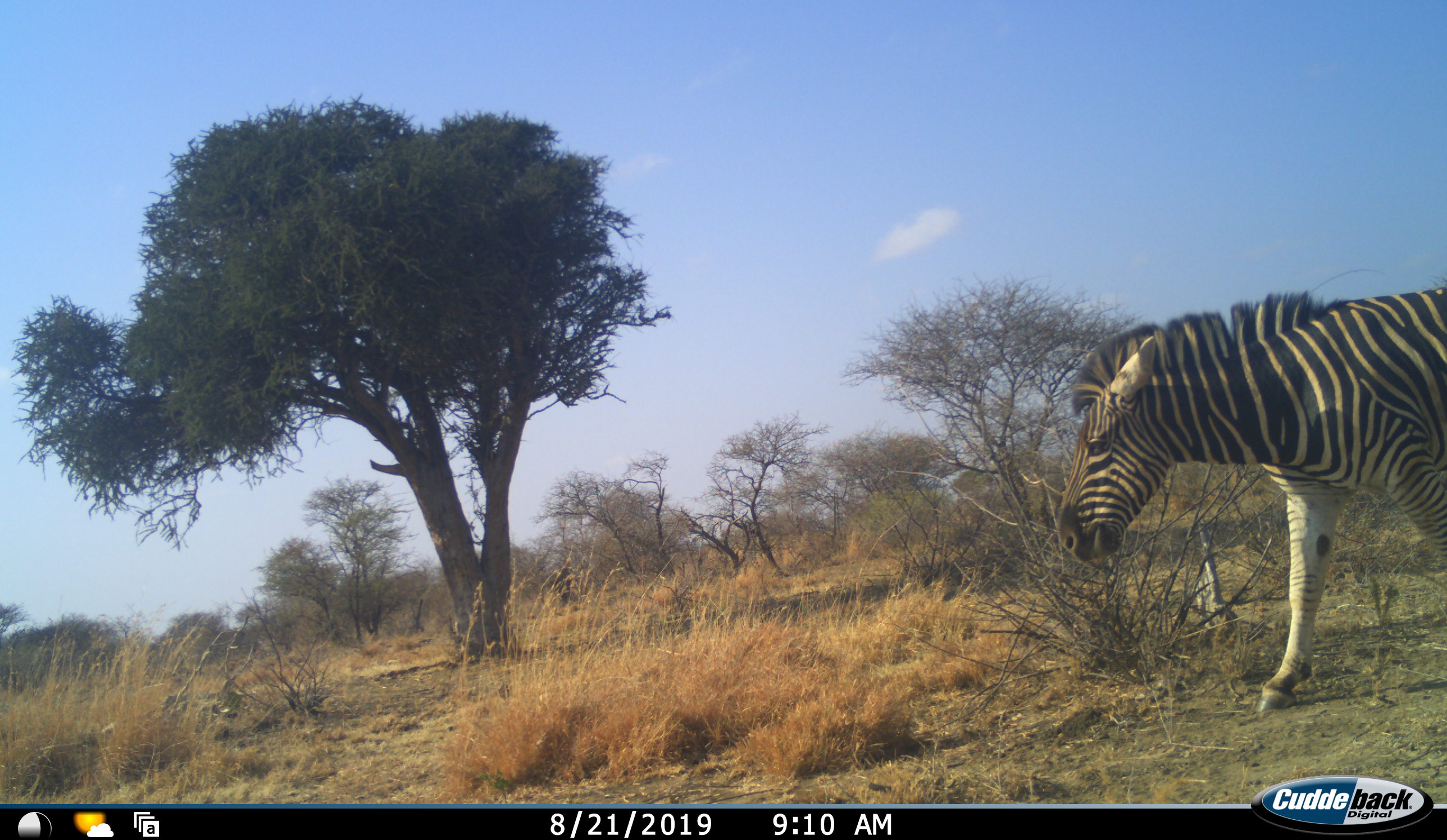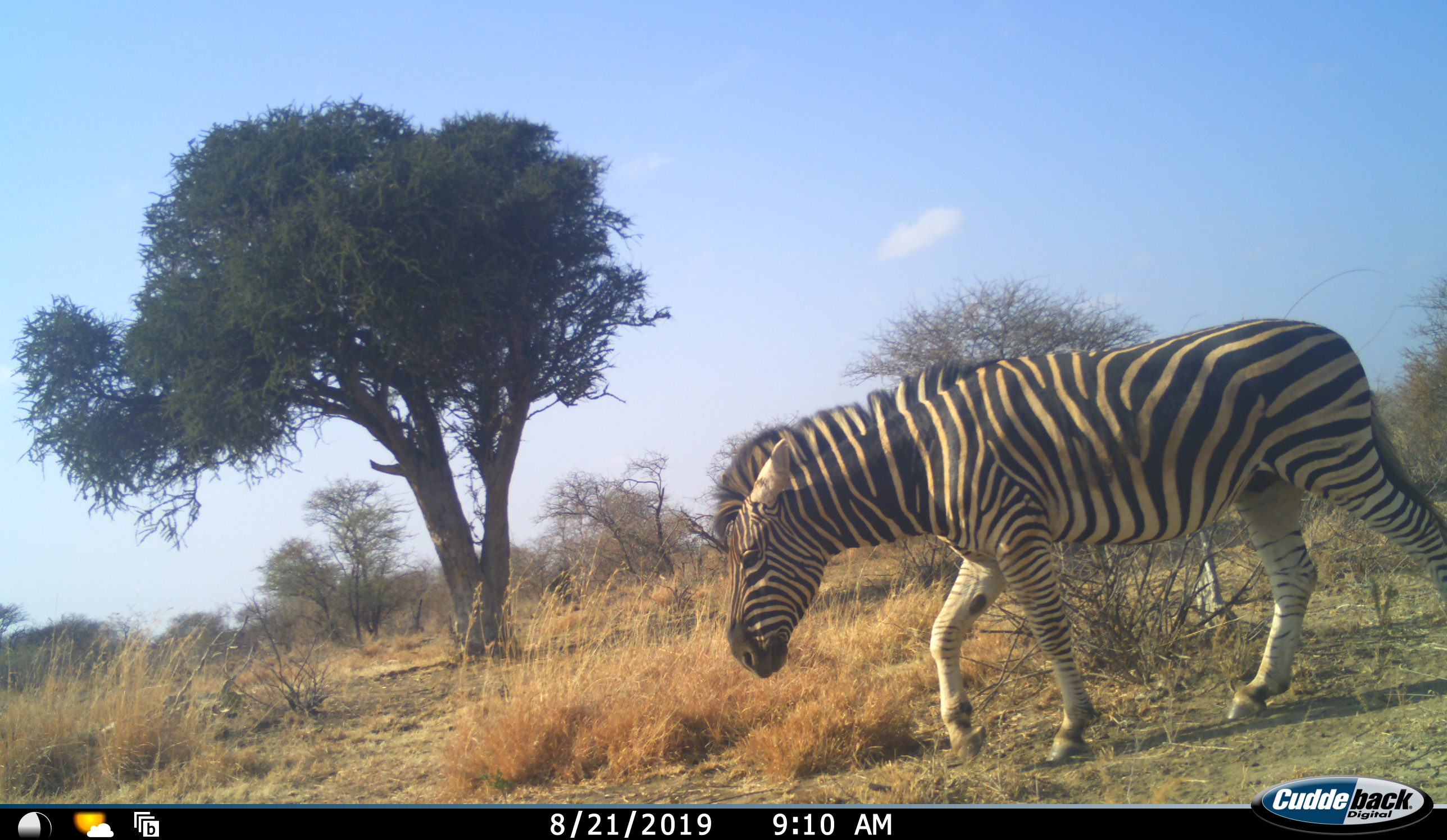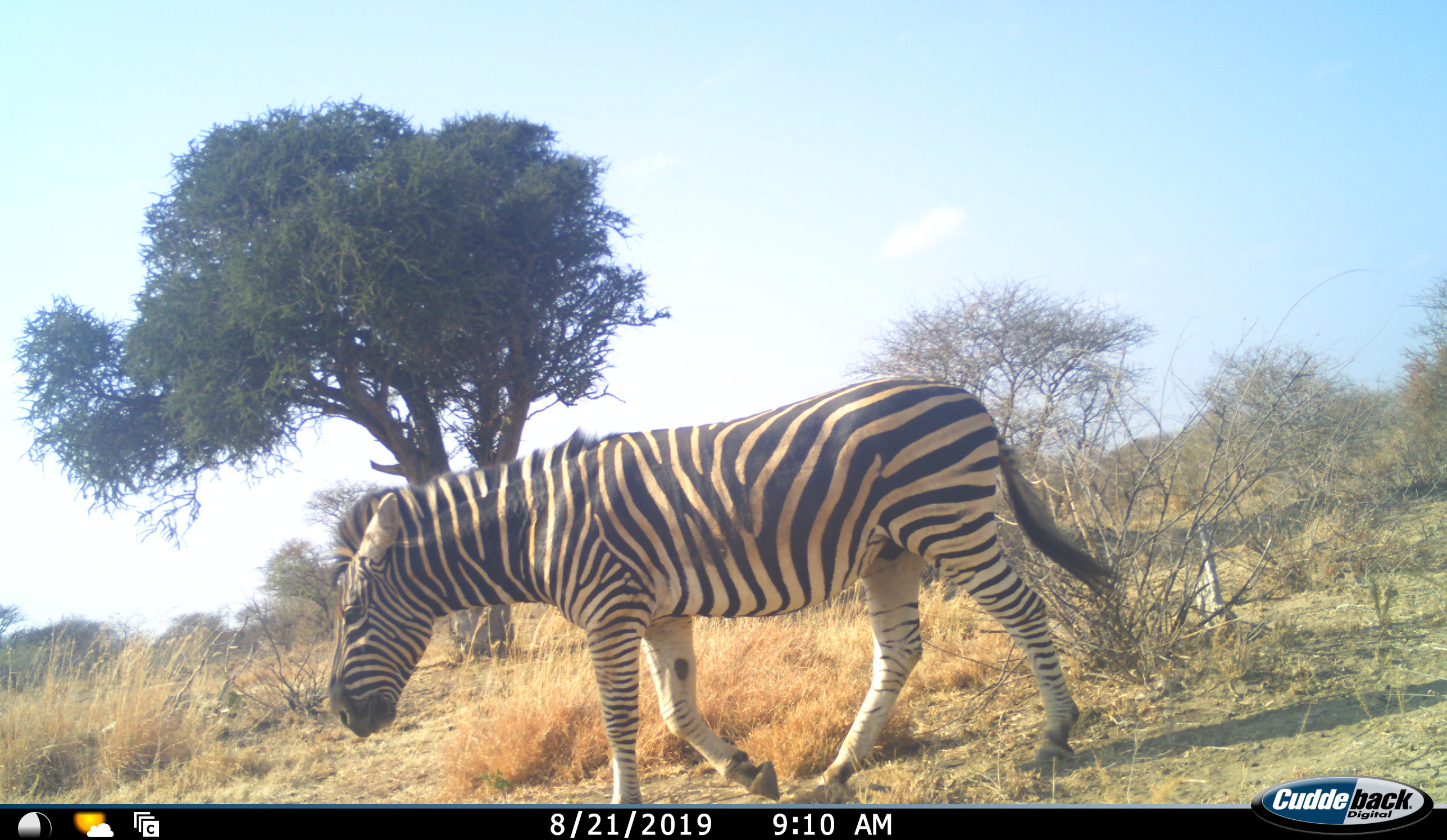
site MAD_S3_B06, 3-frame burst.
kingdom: Animalia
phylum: Chordata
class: Mammalia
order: Perissodactyla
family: Equidae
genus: Equus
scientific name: Equus quagga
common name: plains zebra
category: zebraplains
Zebraplains (plains zebra) (Equus quagga), count 1. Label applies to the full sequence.